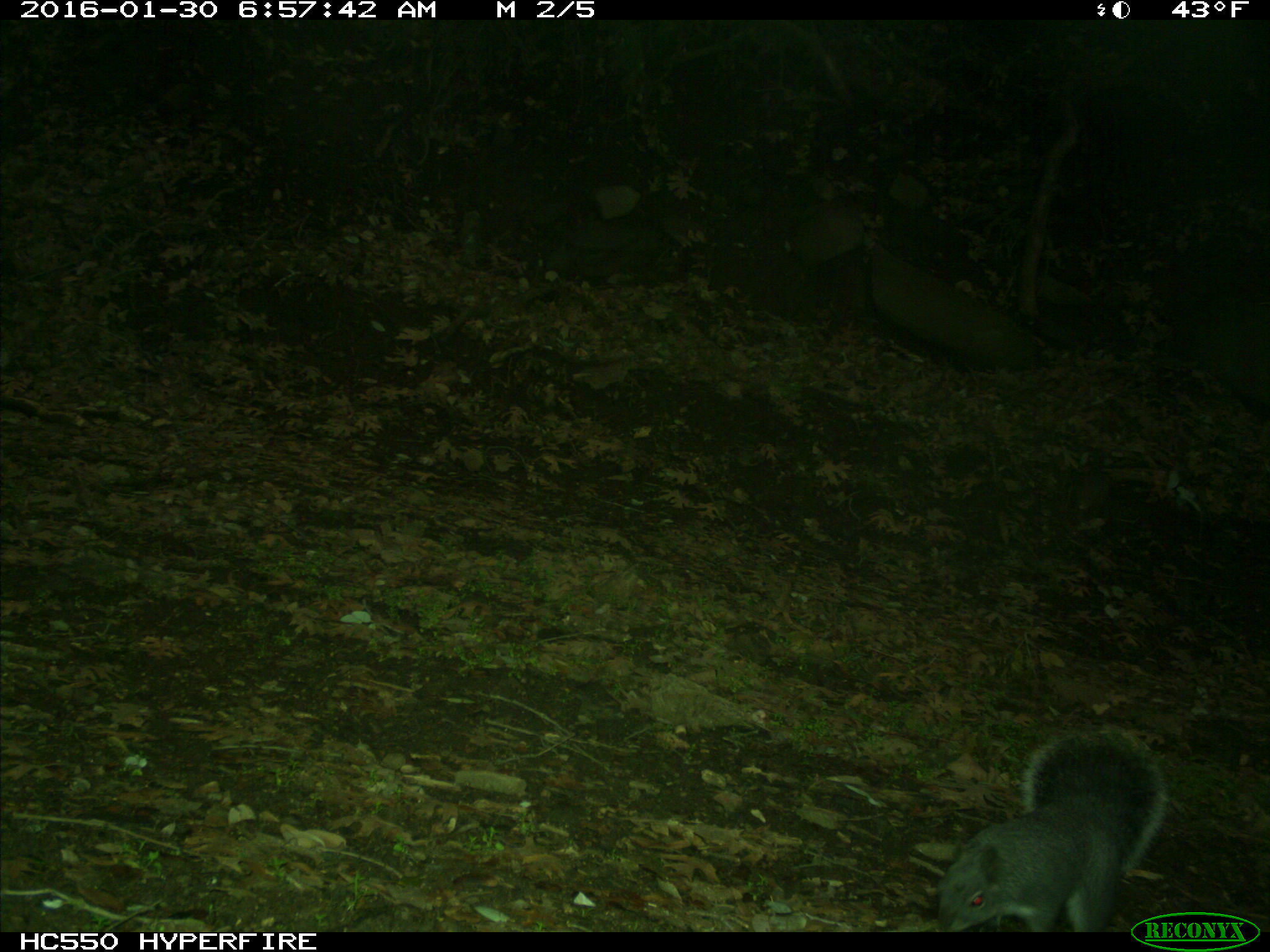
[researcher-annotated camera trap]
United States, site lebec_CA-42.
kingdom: Animalia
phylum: Chordata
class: Mammalia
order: Rodentia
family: Sciuridae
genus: Sciurus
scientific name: Sciurus carolinensis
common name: eastern gray squirrel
Sciurus carolinensis (eastern gray squirrel).